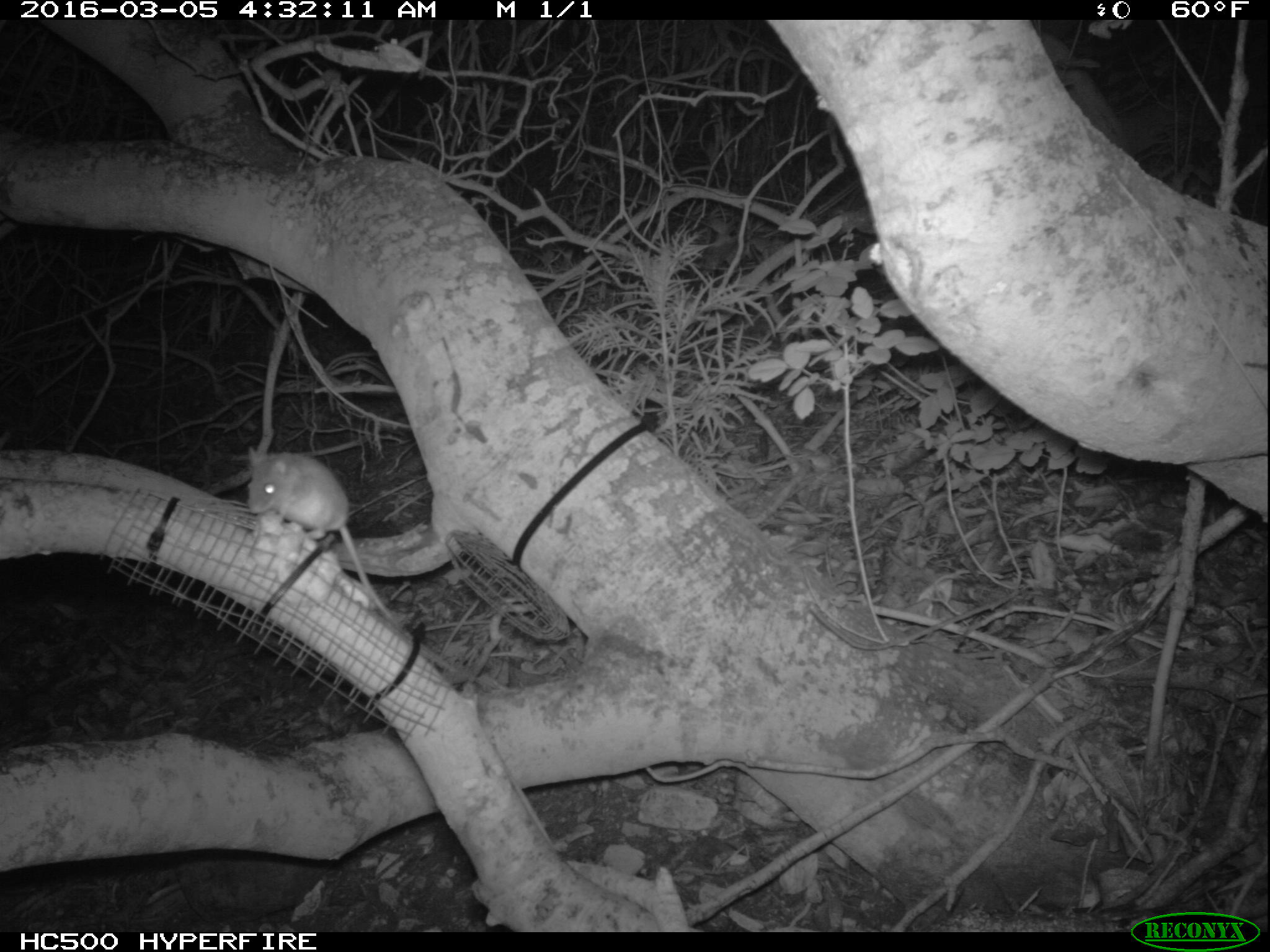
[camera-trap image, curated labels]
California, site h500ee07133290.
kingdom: Animalia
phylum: Chordata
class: Mammalia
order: Rodentia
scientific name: Rodentia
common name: rodent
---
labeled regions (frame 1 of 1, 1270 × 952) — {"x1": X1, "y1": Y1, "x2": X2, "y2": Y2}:
rodent: {"x1": 246, "y1": 446, "x2": 397, "y2": 627}